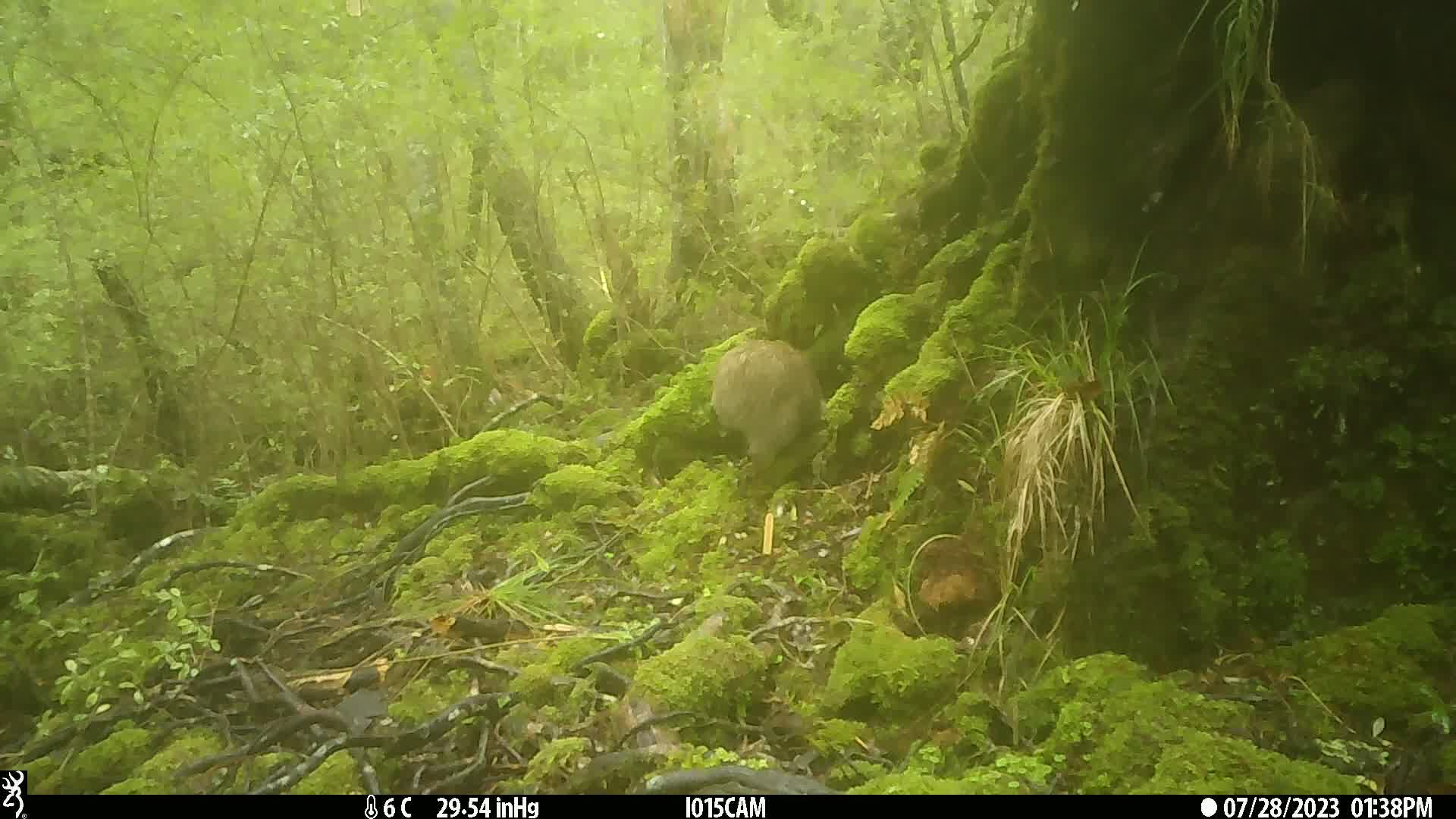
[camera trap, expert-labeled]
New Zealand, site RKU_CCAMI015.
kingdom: Animalia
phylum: Chordata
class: Aves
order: Apterygiformes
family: Apterygidae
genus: Apteryx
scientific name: Apteryx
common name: kiwi